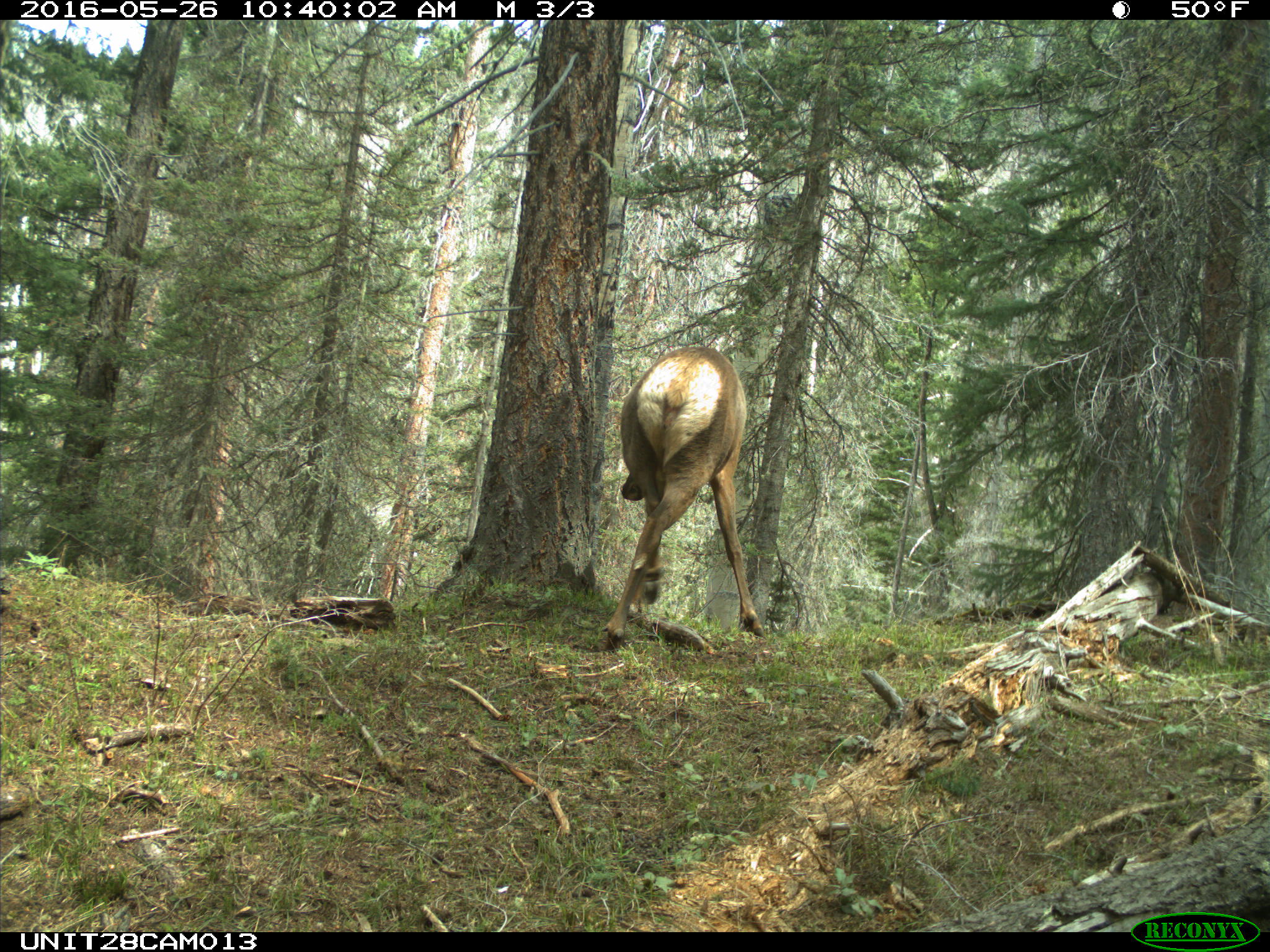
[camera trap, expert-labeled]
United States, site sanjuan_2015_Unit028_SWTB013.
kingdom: Animalia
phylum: Chordata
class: Mammalia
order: Artiodactyla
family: Cervidae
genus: Cervus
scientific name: Cervus elaphus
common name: red deer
Cervus elaphus (red deer).